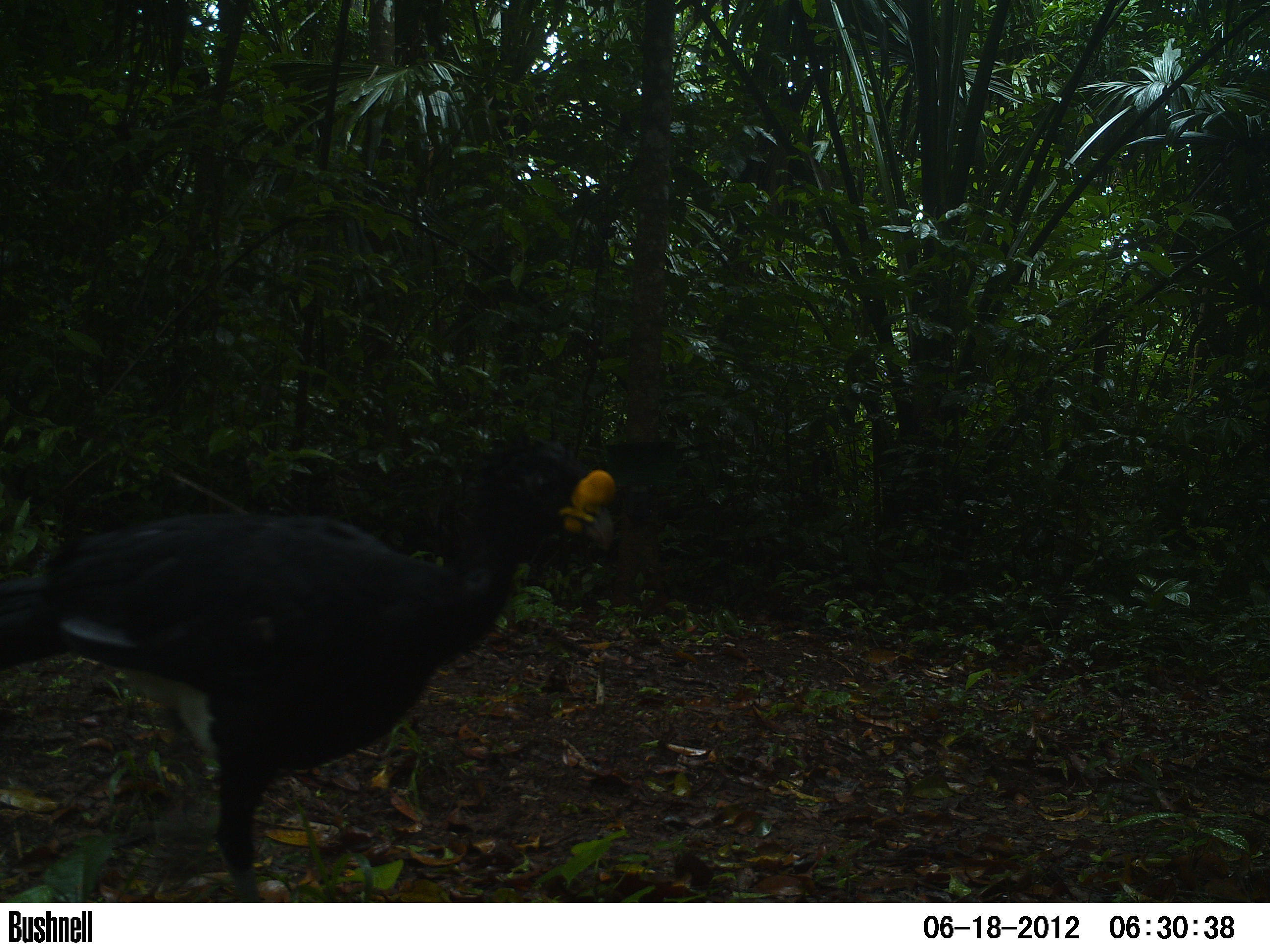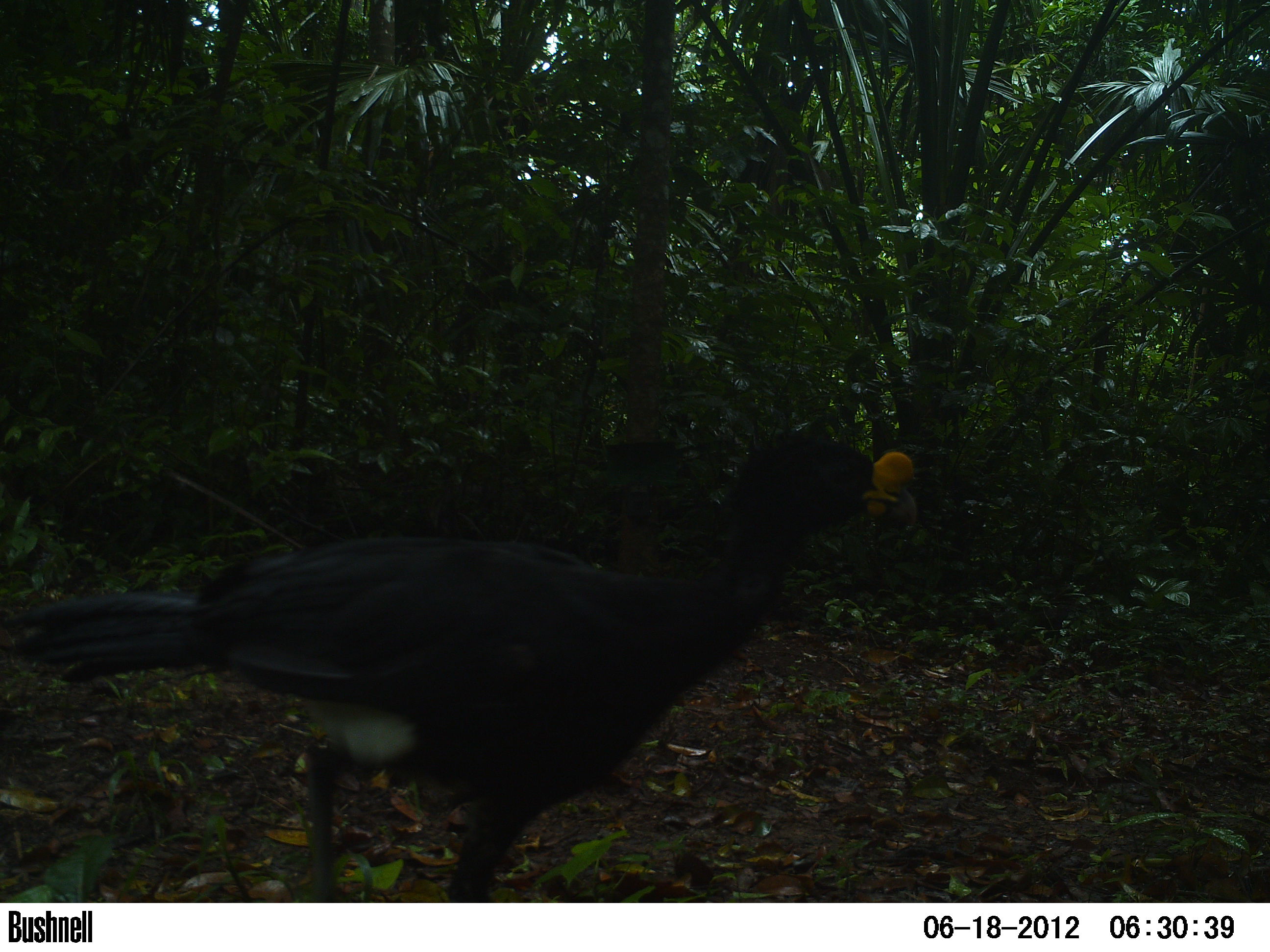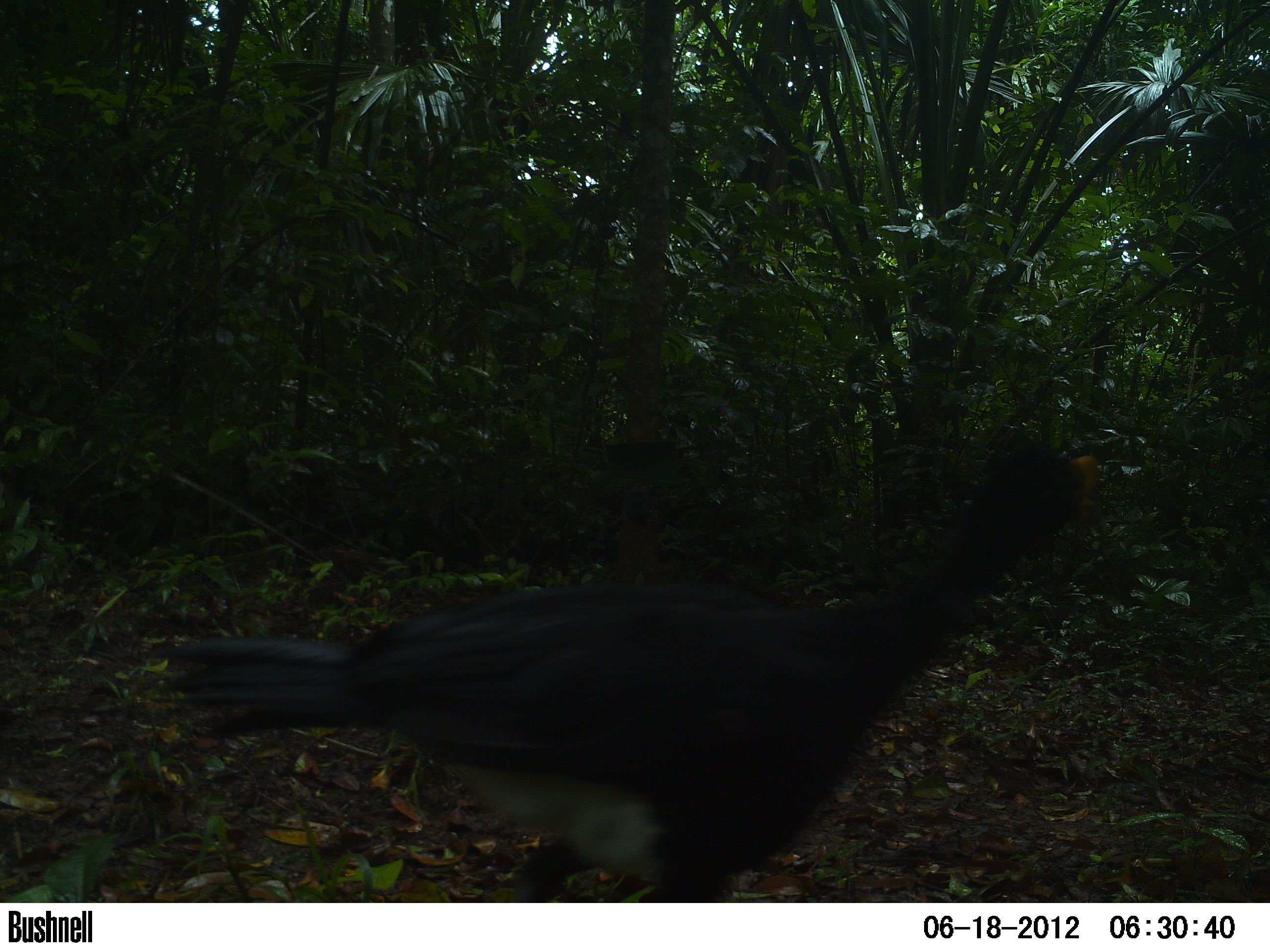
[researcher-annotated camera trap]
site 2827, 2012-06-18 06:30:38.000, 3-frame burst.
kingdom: Animalia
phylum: Chordata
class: Aves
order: Galliformes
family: Cracidae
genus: Crax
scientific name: Crax rubra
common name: great curassow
Crax rubra (great curassow), count 1, age adult, sex male.